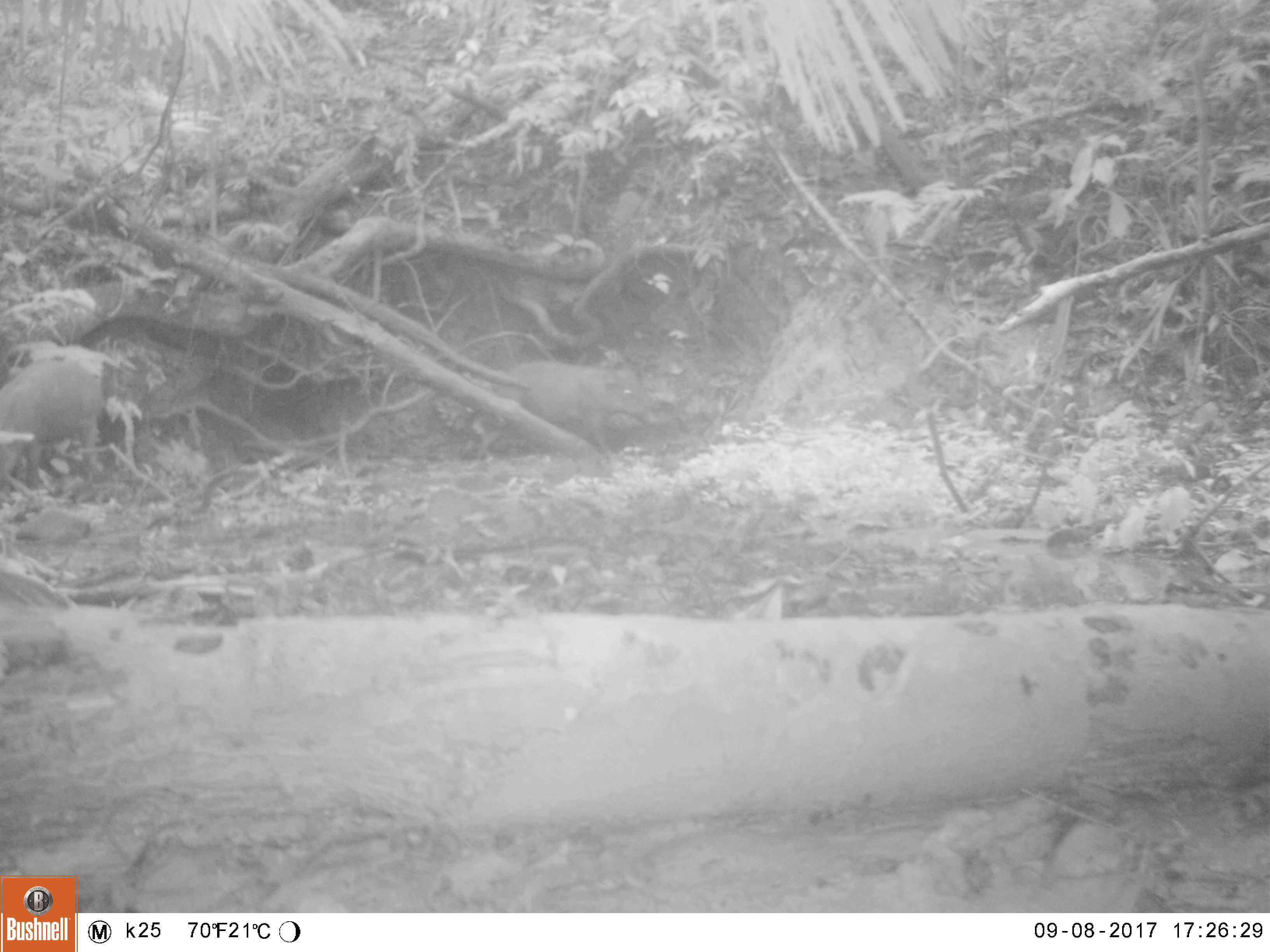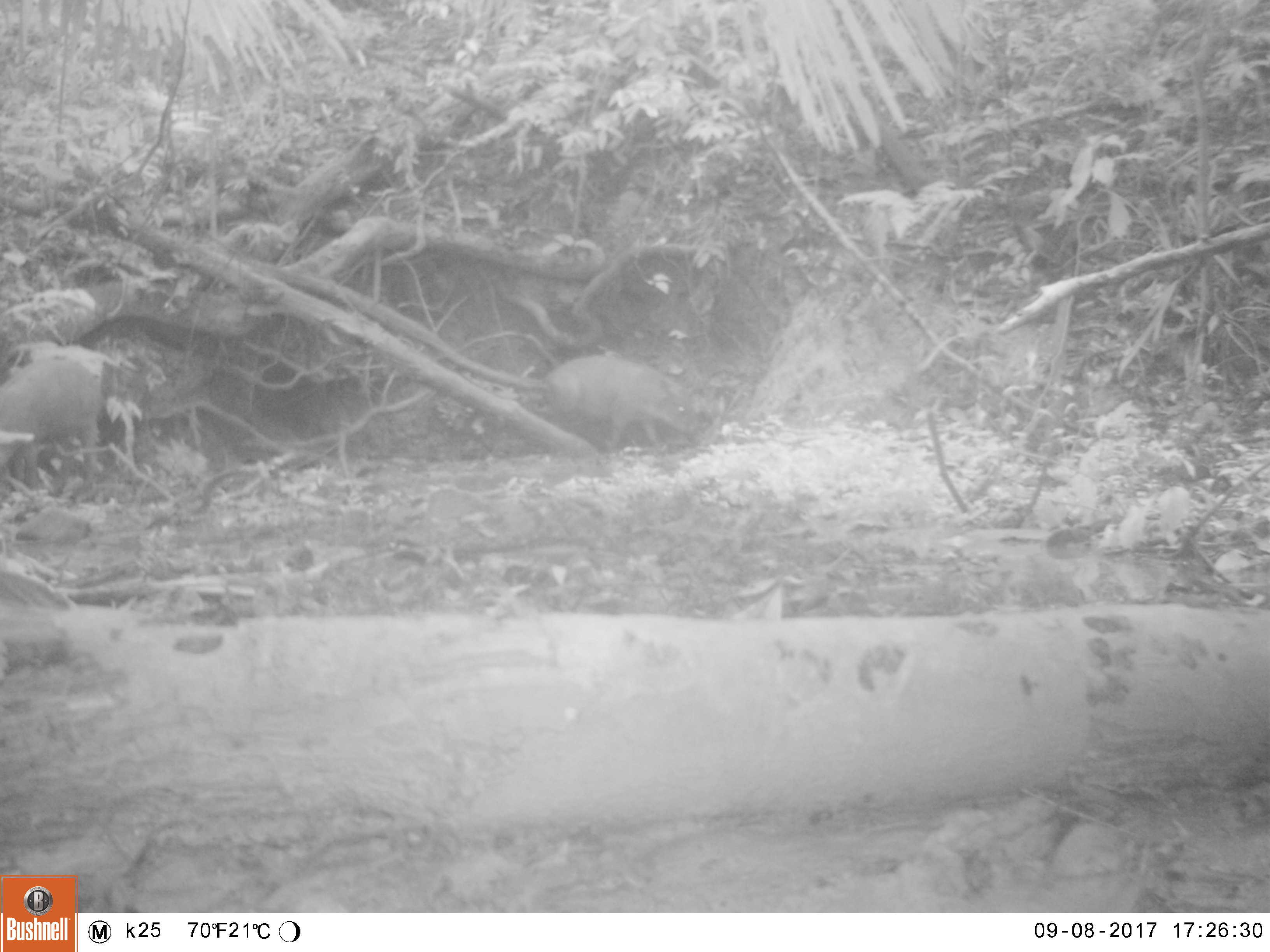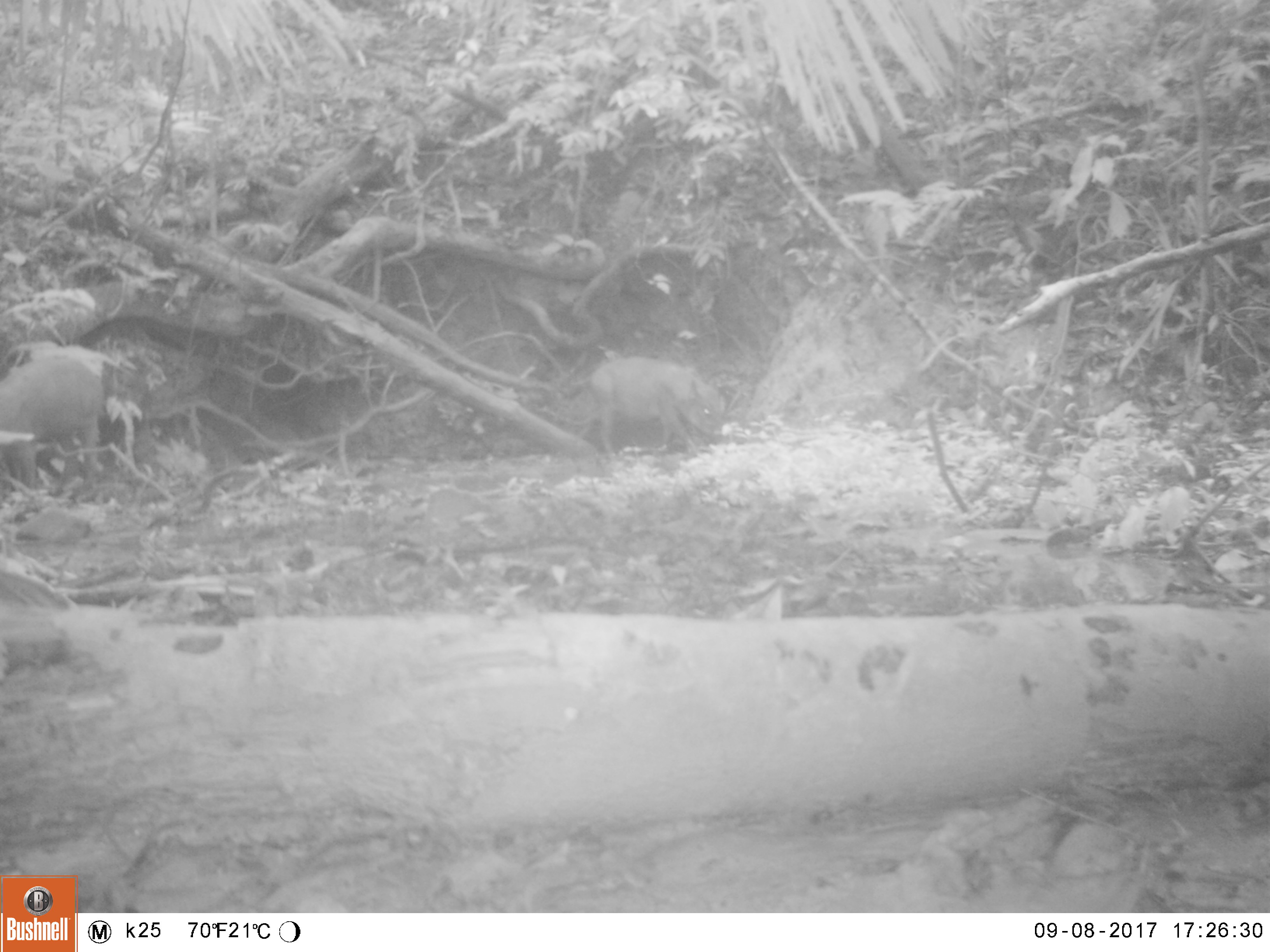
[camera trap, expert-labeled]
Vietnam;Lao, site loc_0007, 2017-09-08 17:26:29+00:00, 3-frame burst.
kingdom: Animalia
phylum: Chordata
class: Mammalia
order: Artiodactyla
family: Suidae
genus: Sus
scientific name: Sus scrofa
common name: eurasian wild pig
Eurasian wild pig (Sus scrofa). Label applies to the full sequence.